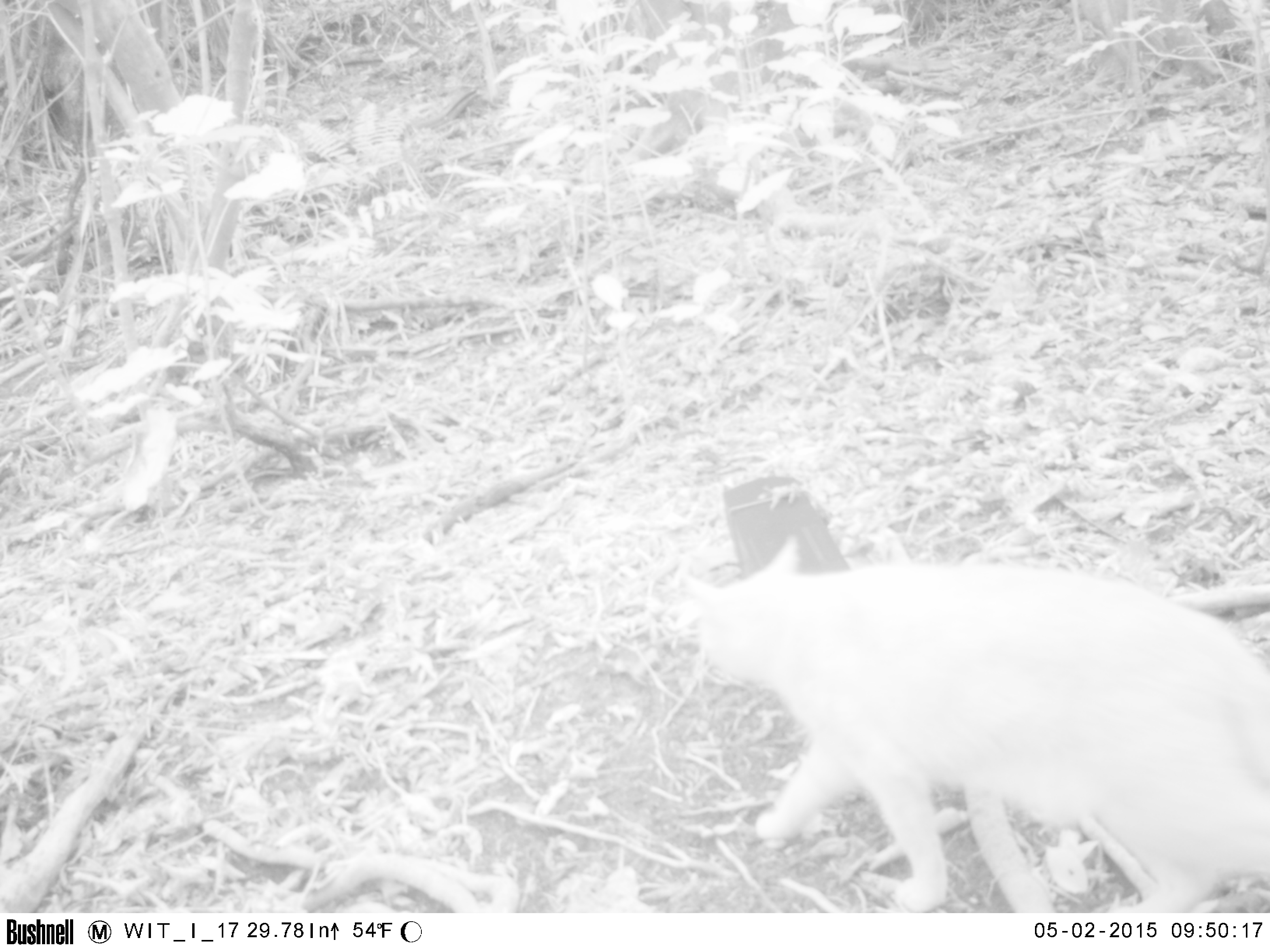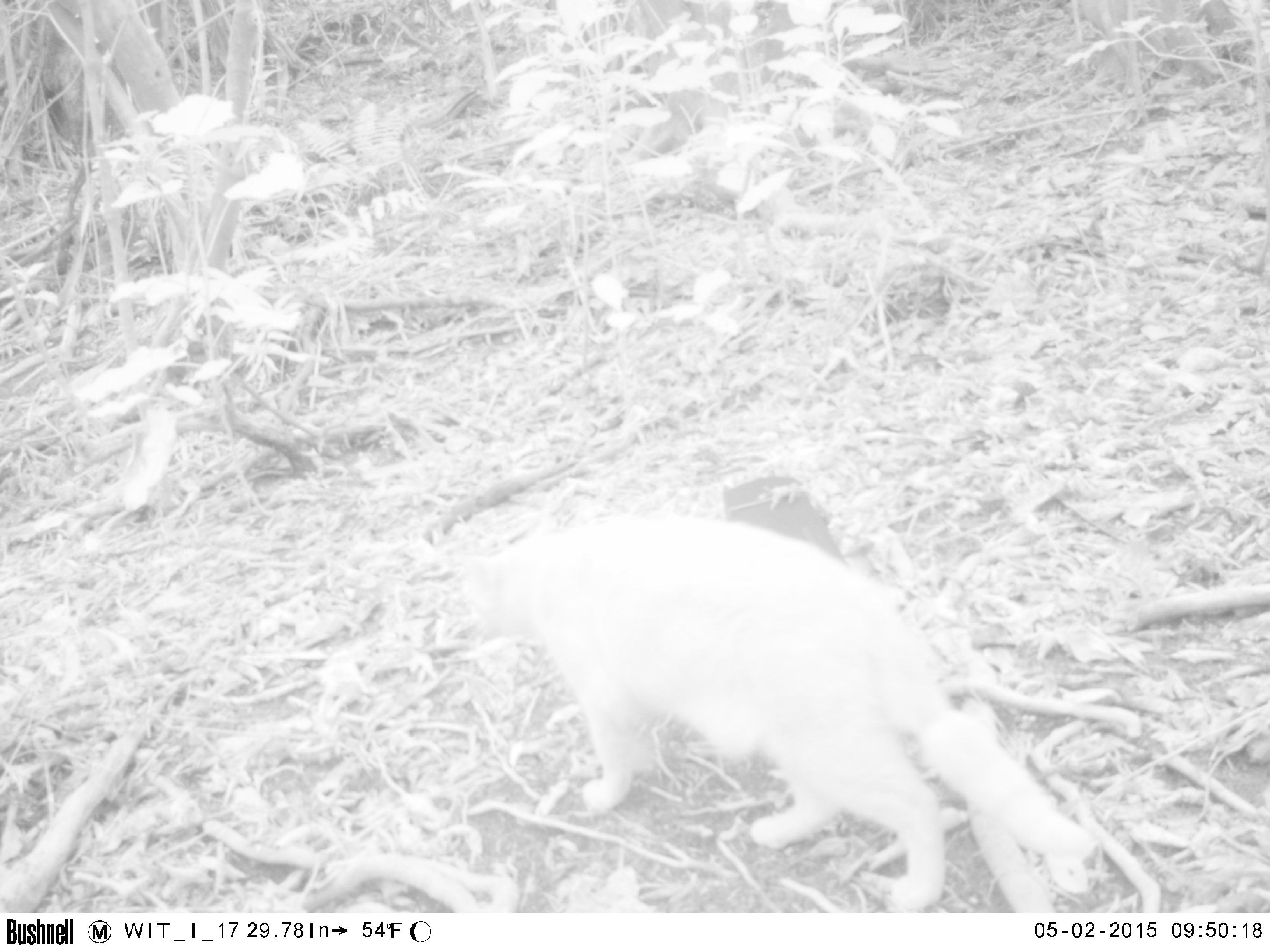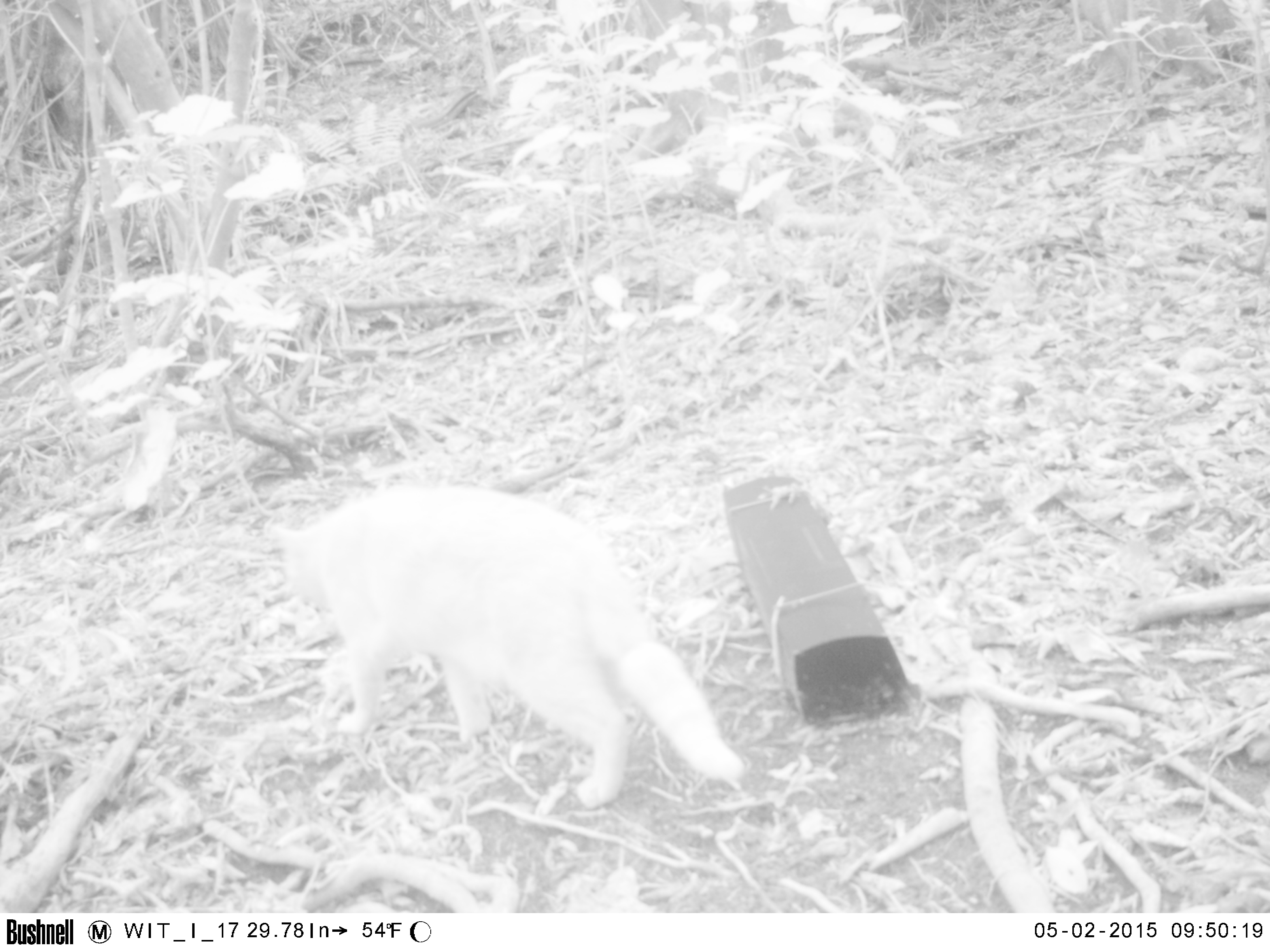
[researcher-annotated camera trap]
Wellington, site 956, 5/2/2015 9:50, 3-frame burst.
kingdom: Animalia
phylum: Chordata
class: Mammalia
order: Carnivora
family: Felidae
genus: Felis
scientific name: Felis catus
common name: cat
Cat (Felis catus).